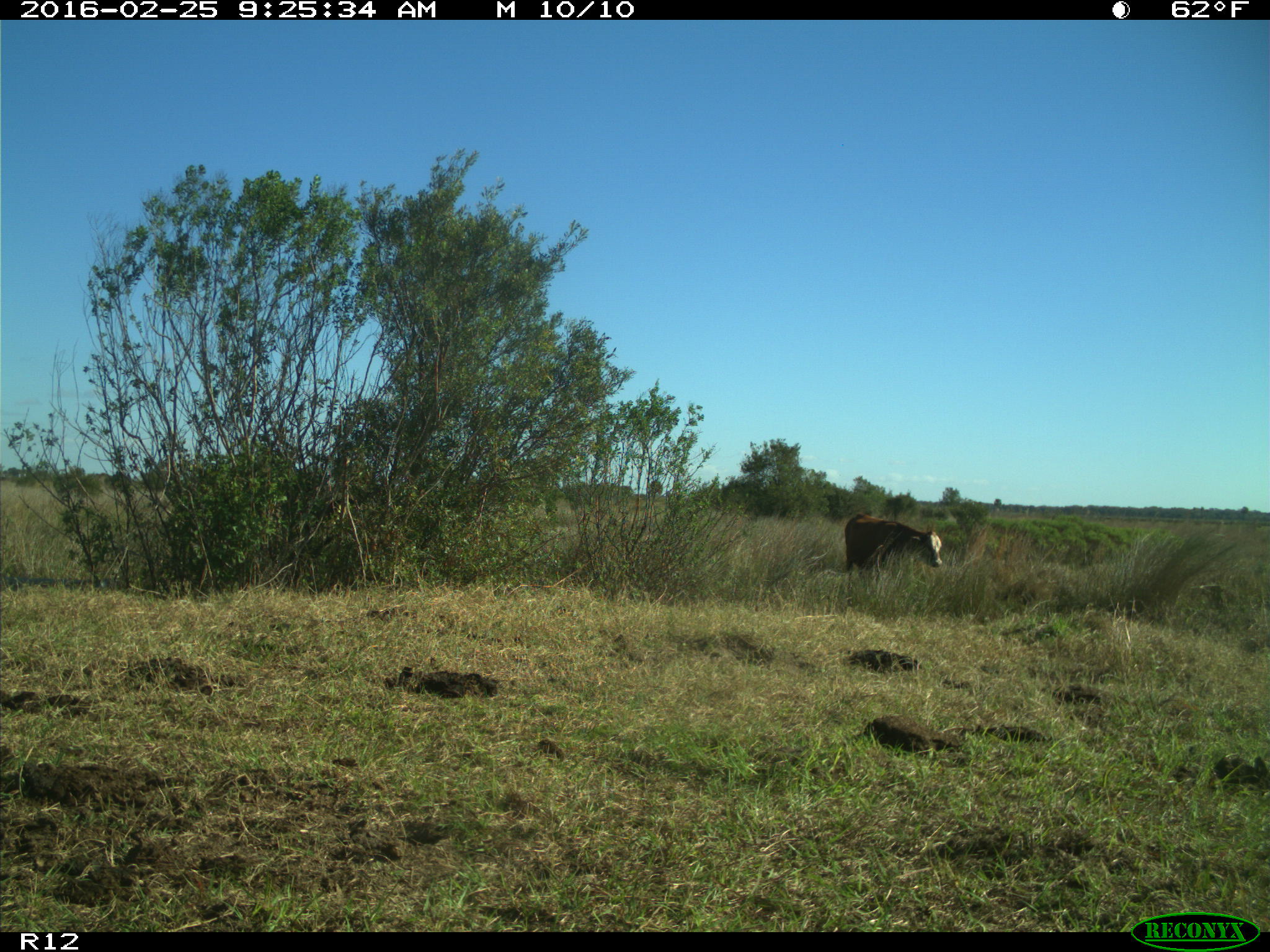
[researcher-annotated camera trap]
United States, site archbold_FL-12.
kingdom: Animalia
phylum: Chordata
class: Mammalia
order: Artiodactyla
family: Bovidae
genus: Bos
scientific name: Bos taurus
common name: domestic cow